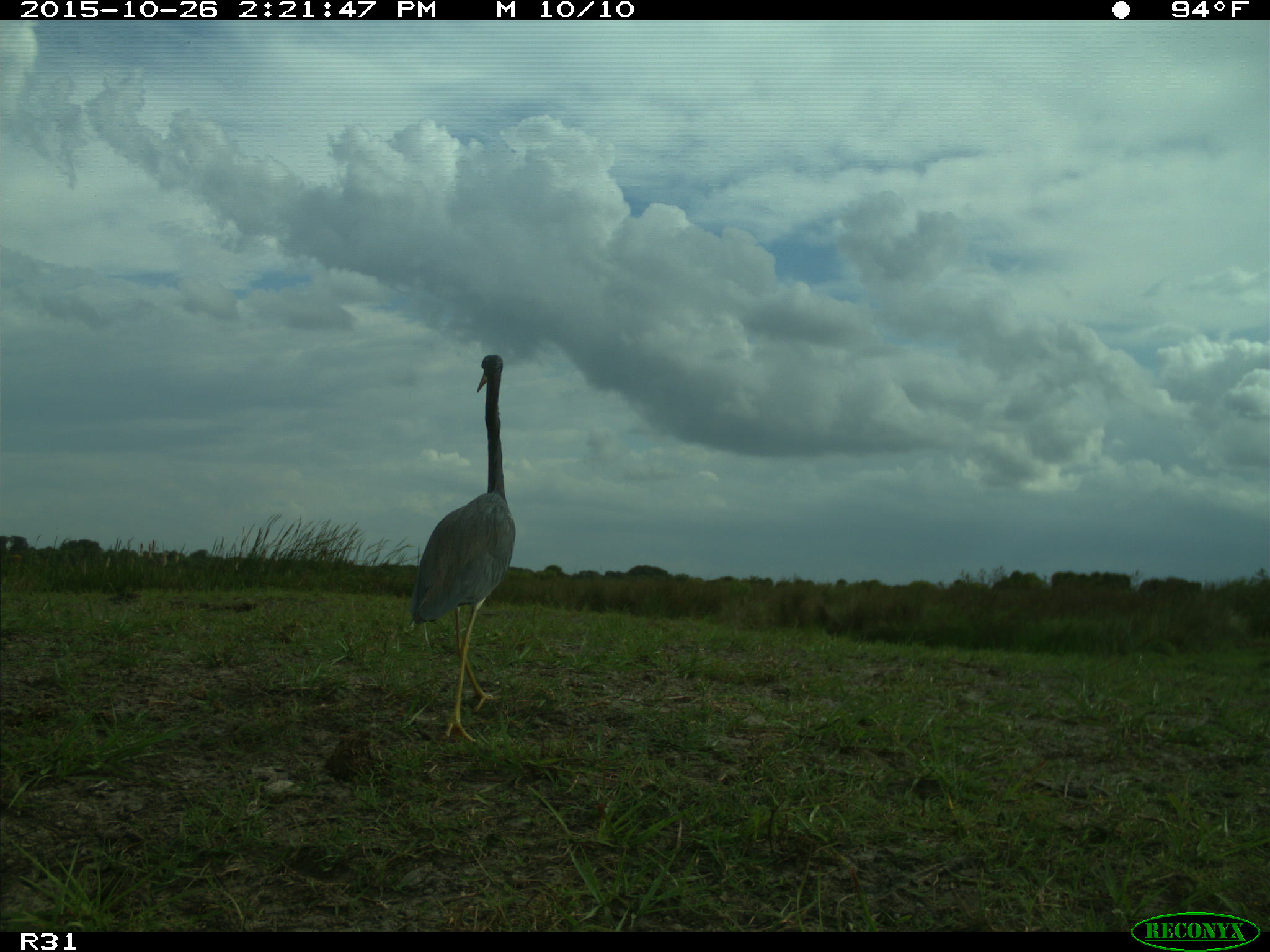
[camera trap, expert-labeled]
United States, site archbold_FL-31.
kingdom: Animalia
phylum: Chordata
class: Aves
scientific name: Aves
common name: birds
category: unidentified bird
Unidentified bird (birds) (Aves).